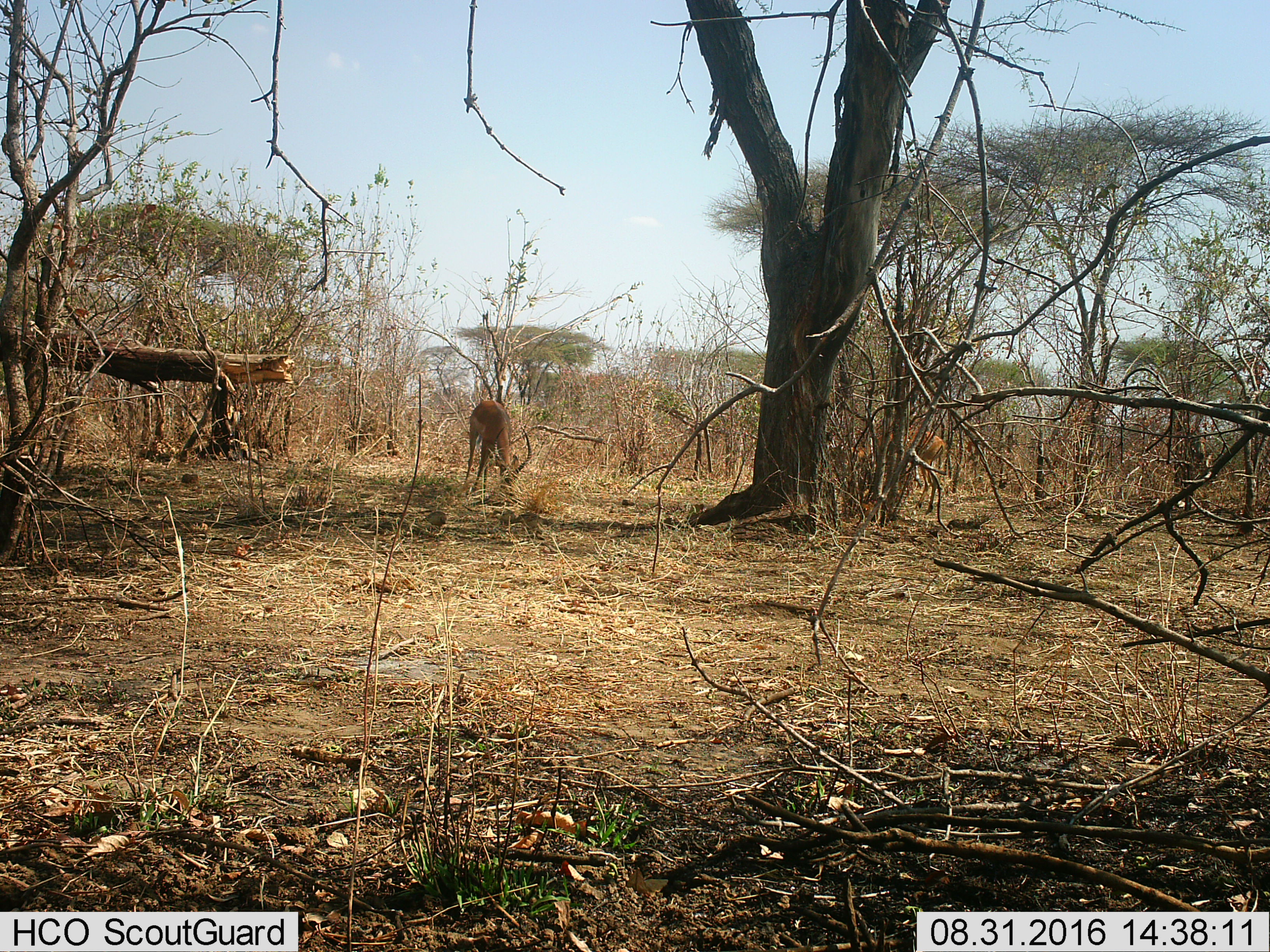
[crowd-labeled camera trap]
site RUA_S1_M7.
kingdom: Animalia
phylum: Chordata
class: Mammalia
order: Artiodactyla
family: Bovidae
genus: Aepyceros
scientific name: Aepyceros melampus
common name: impala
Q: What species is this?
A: Impala (Aepyceros melampus).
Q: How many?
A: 2.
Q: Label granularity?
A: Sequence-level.